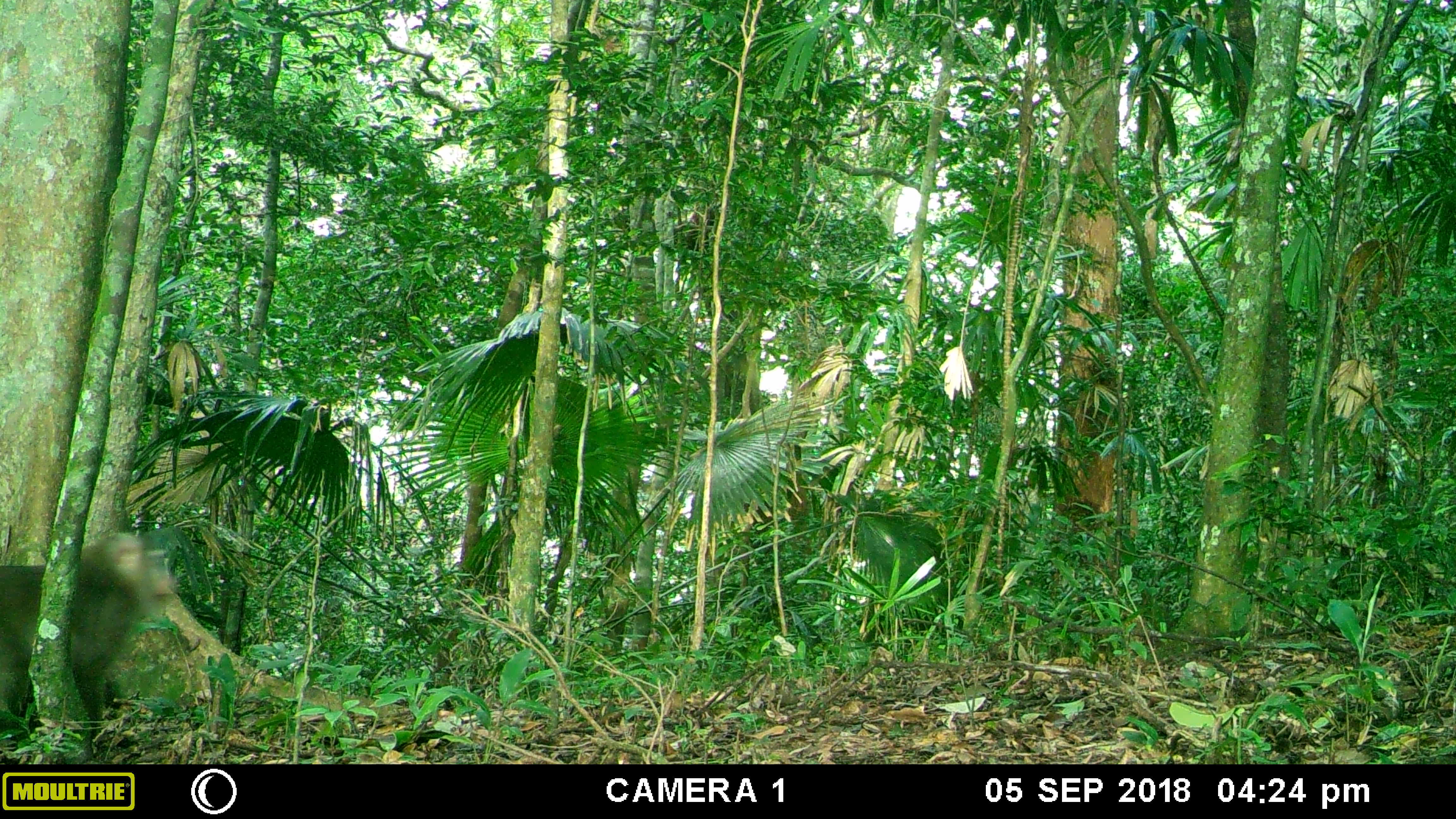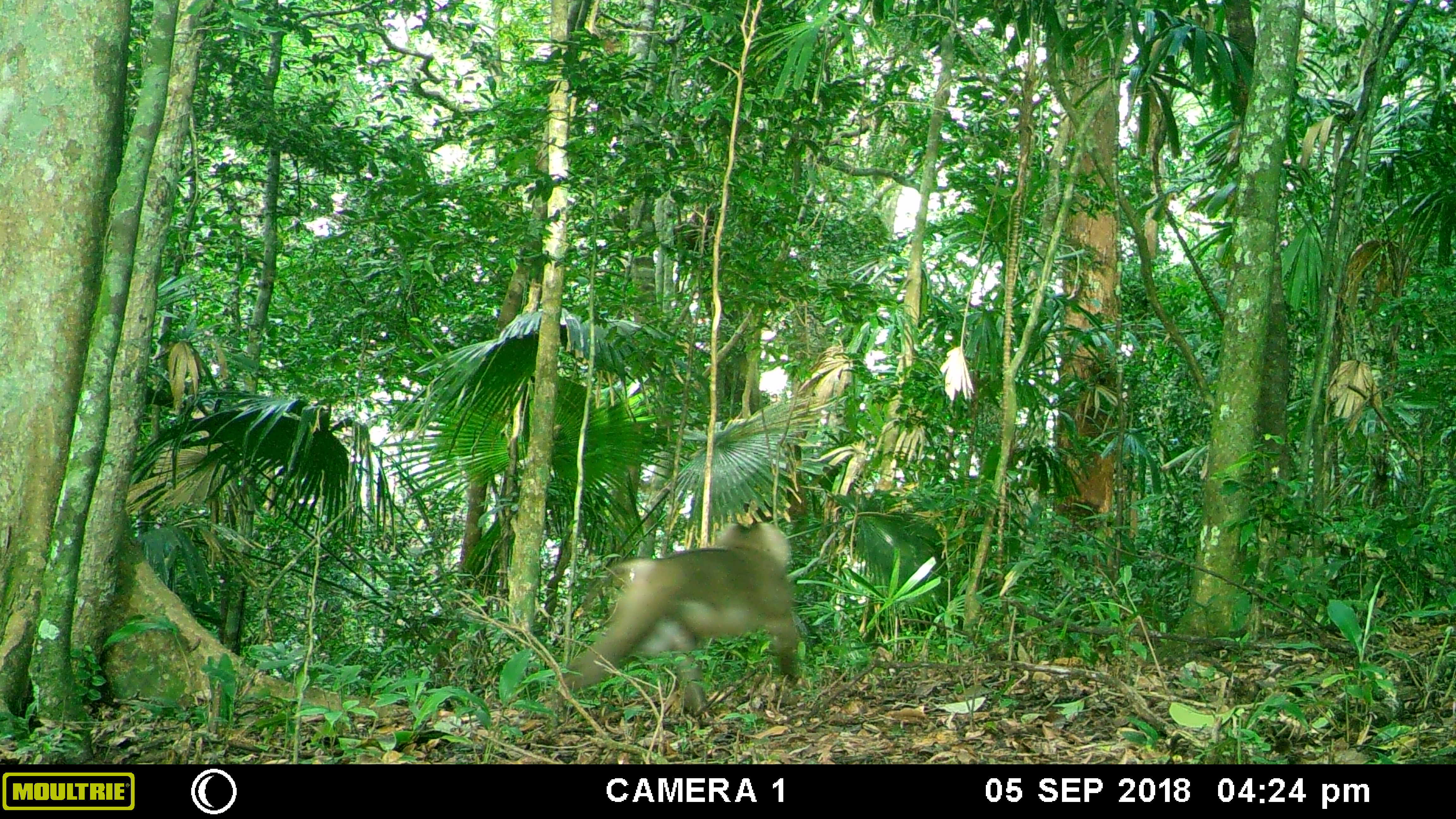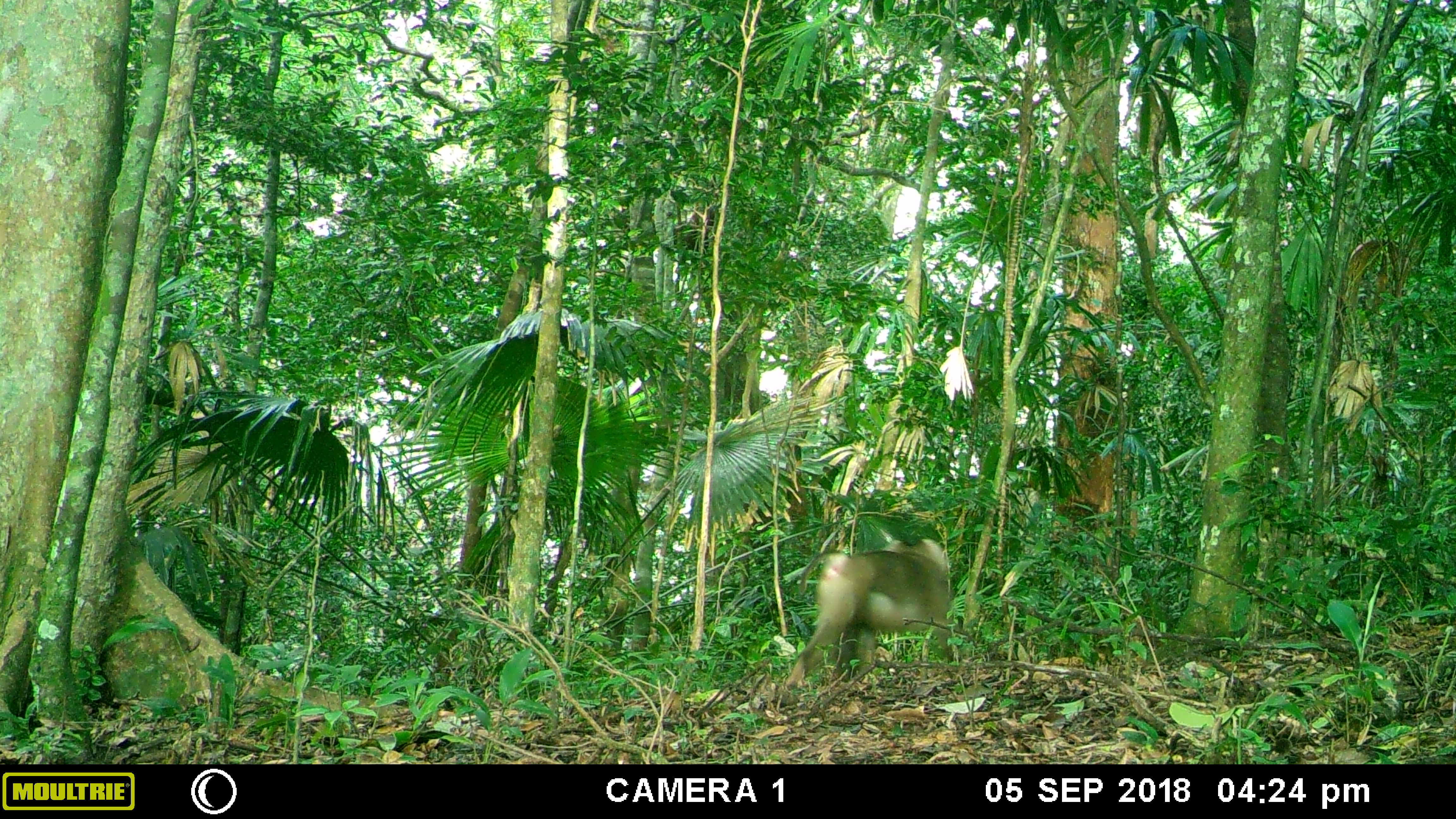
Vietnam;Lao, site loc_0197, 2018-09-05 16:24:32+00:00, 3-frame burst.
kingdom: Animalia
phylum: Chordata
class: Mammalia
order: Primates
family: Cercopithecidae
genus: Macaca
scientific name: Macaca nemestrina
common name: pig-tailed macaque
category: pig tailed macaque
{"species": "pig tailed macaque (pig-tailed macaque) (Macaca nemestrina)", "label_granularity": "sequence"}